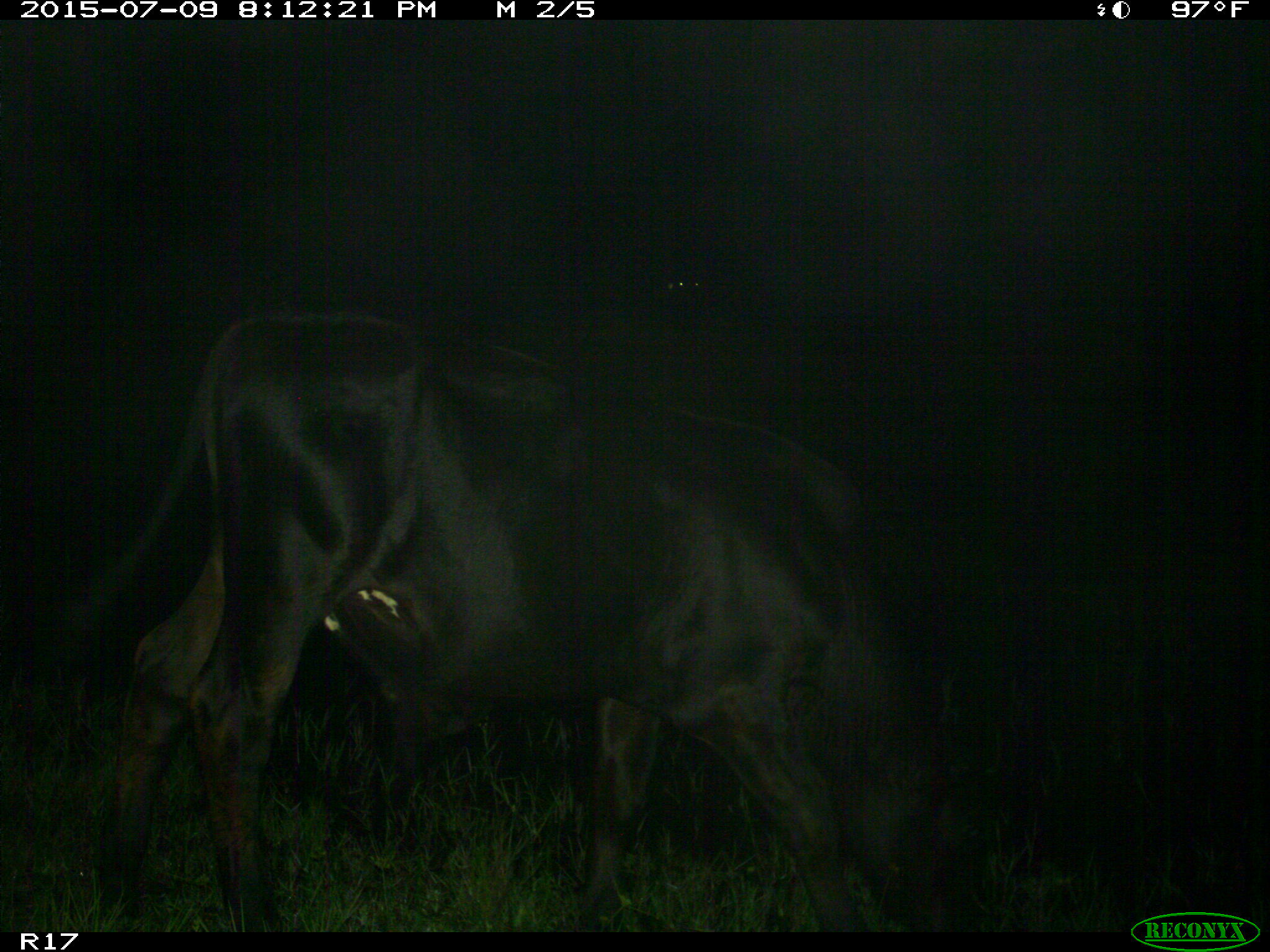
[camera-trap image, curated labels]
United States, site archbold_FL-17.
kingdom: Animalia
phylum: Chordata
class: Mammalia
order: Artiodactyla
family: Bovidae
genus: Bos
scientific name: Bos taurus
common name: domestic cow